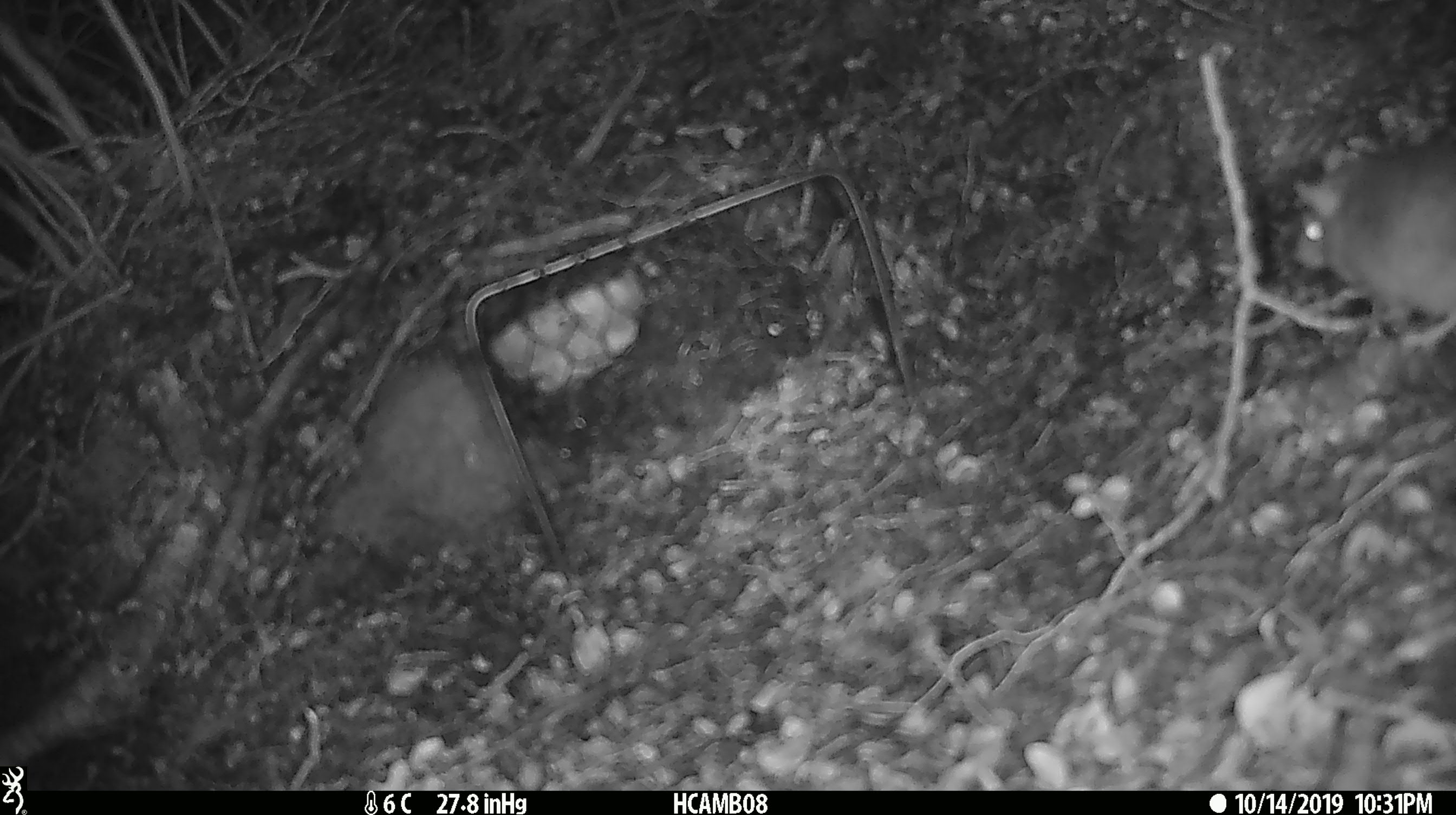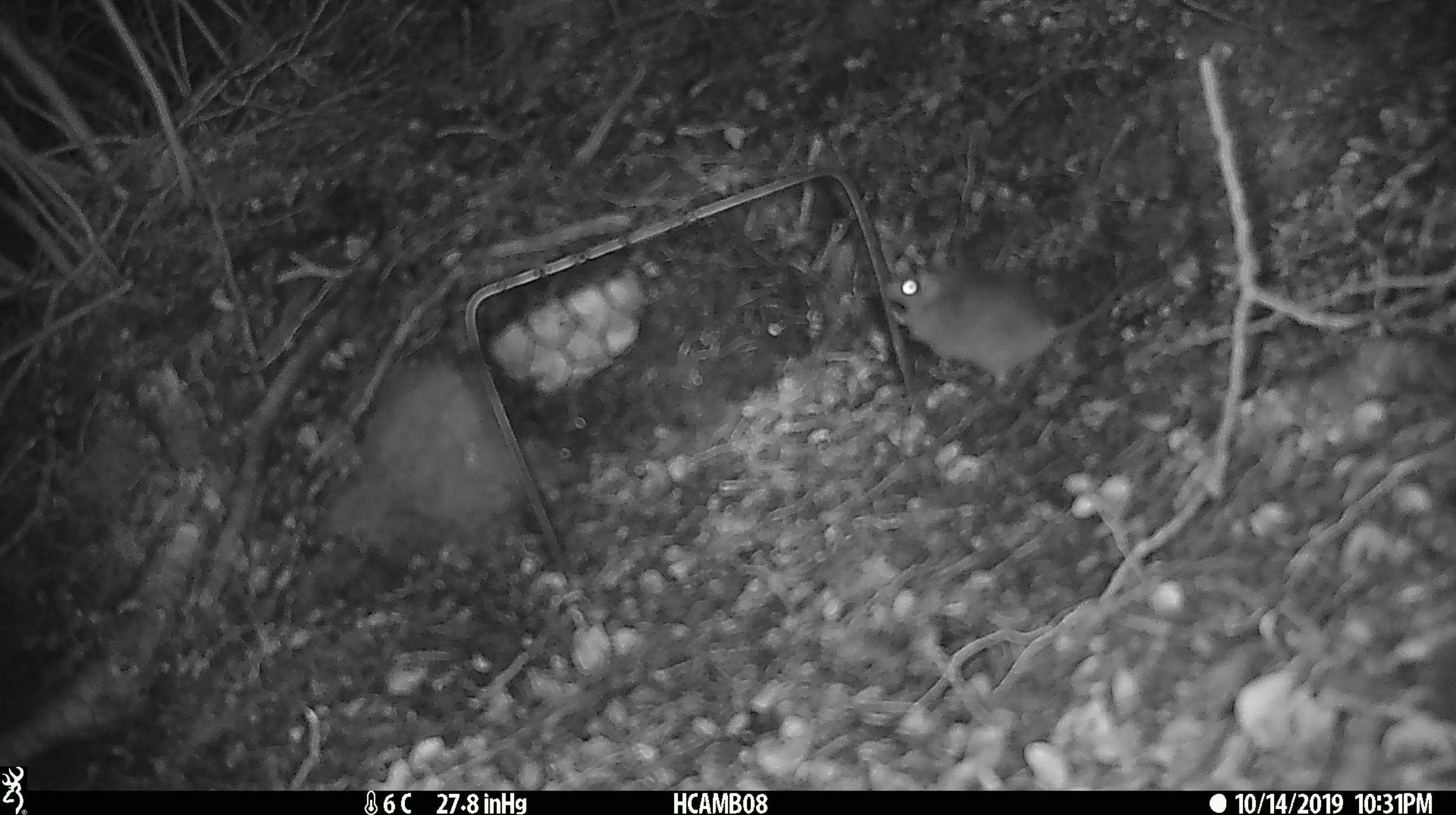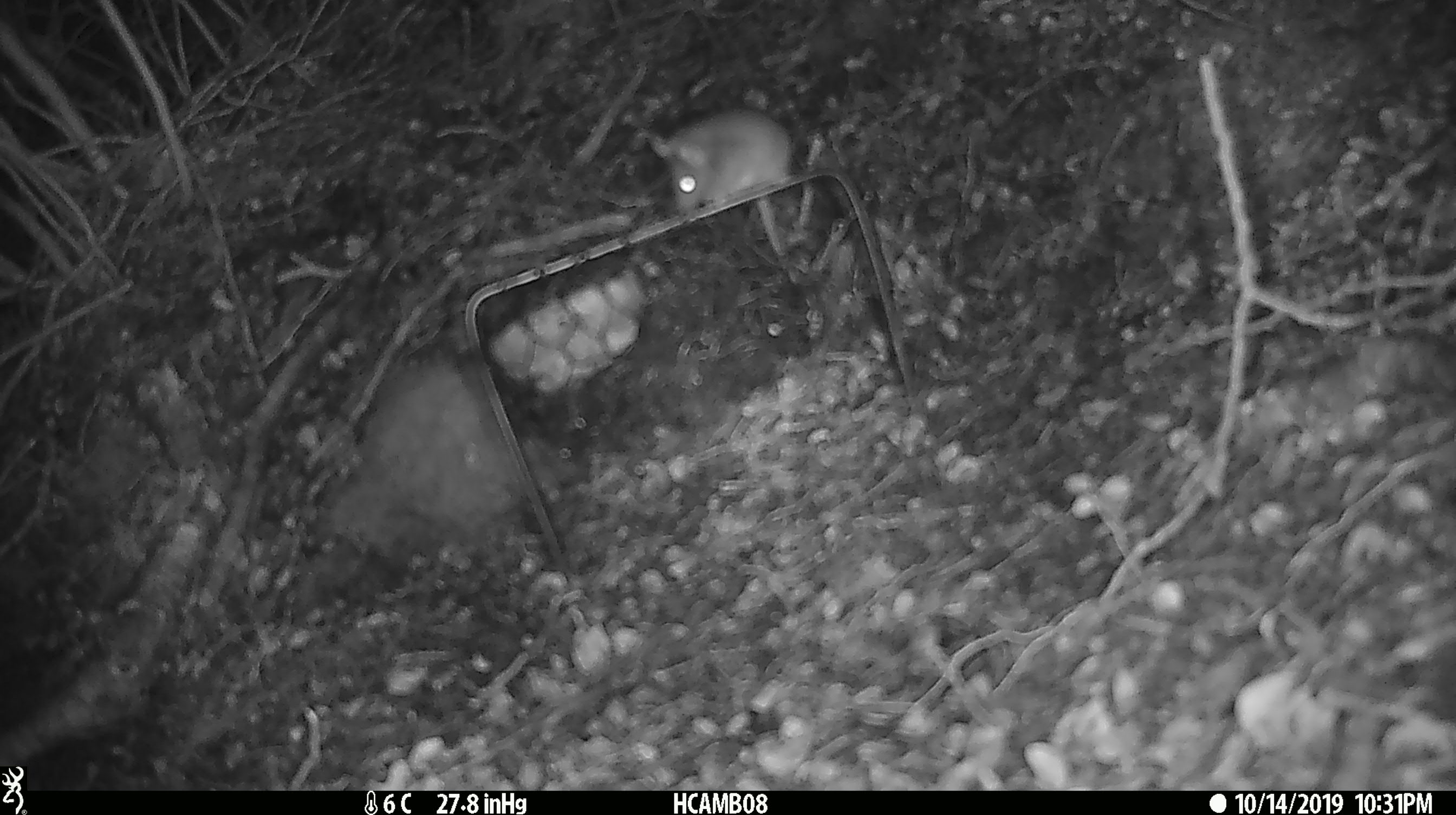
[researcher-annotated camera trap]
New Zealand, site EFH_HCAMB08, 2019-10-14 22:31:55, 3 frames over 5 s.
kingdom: Animalia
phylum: Chordata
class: Mammalia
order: Rodentia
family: Muridae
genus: Mus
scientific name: Mus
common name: mouse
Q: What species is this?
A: Mouse (Mus).